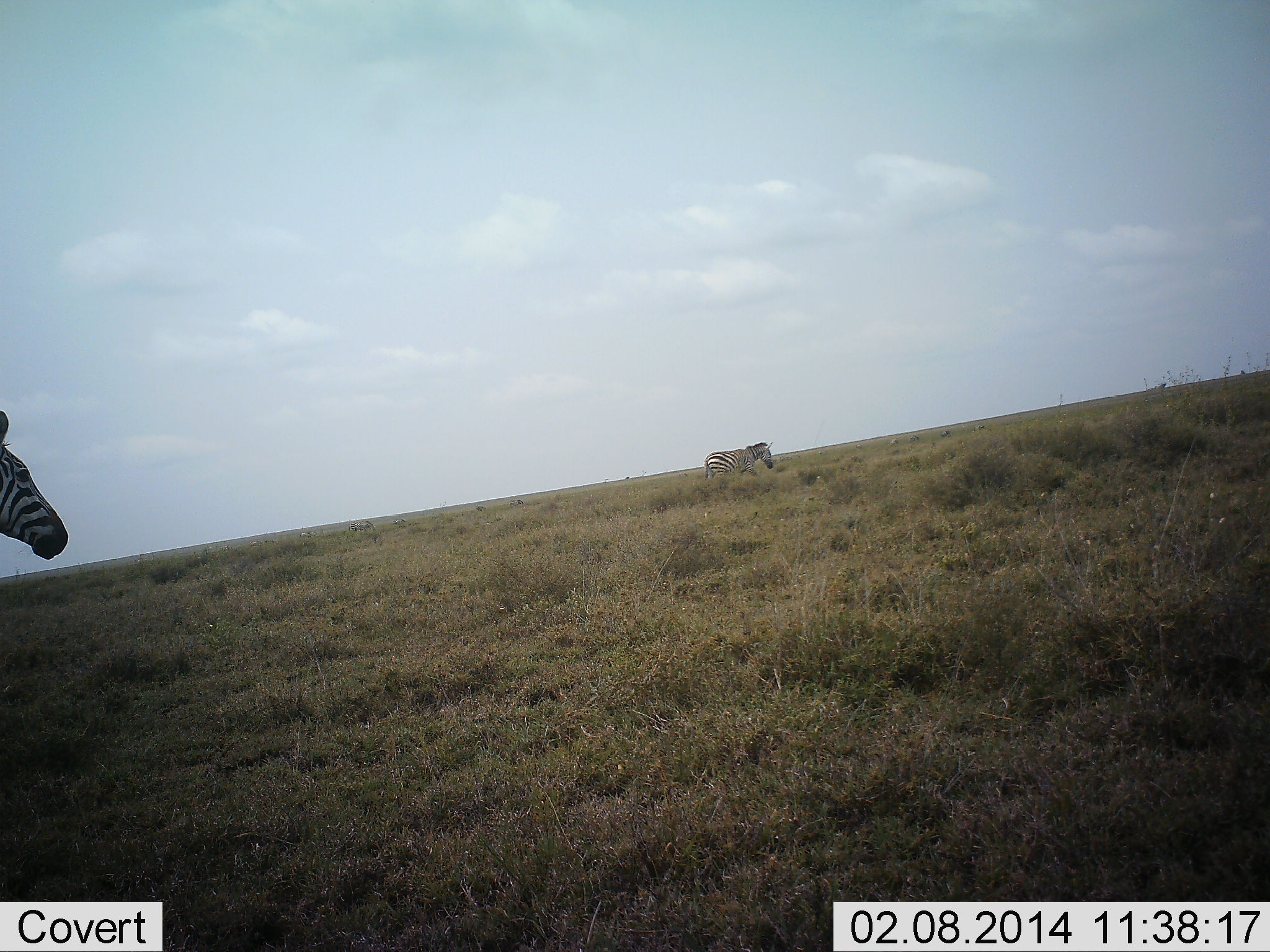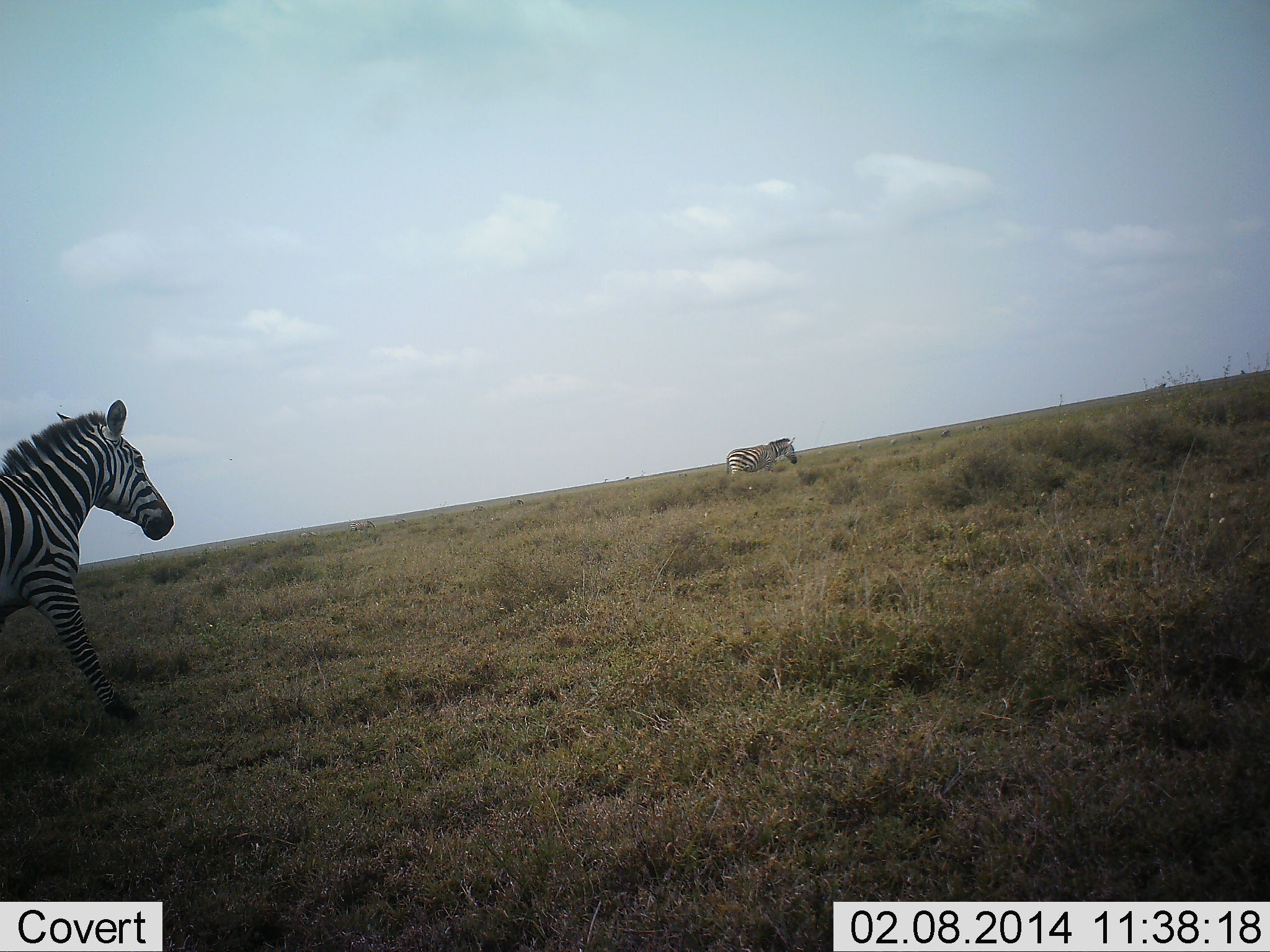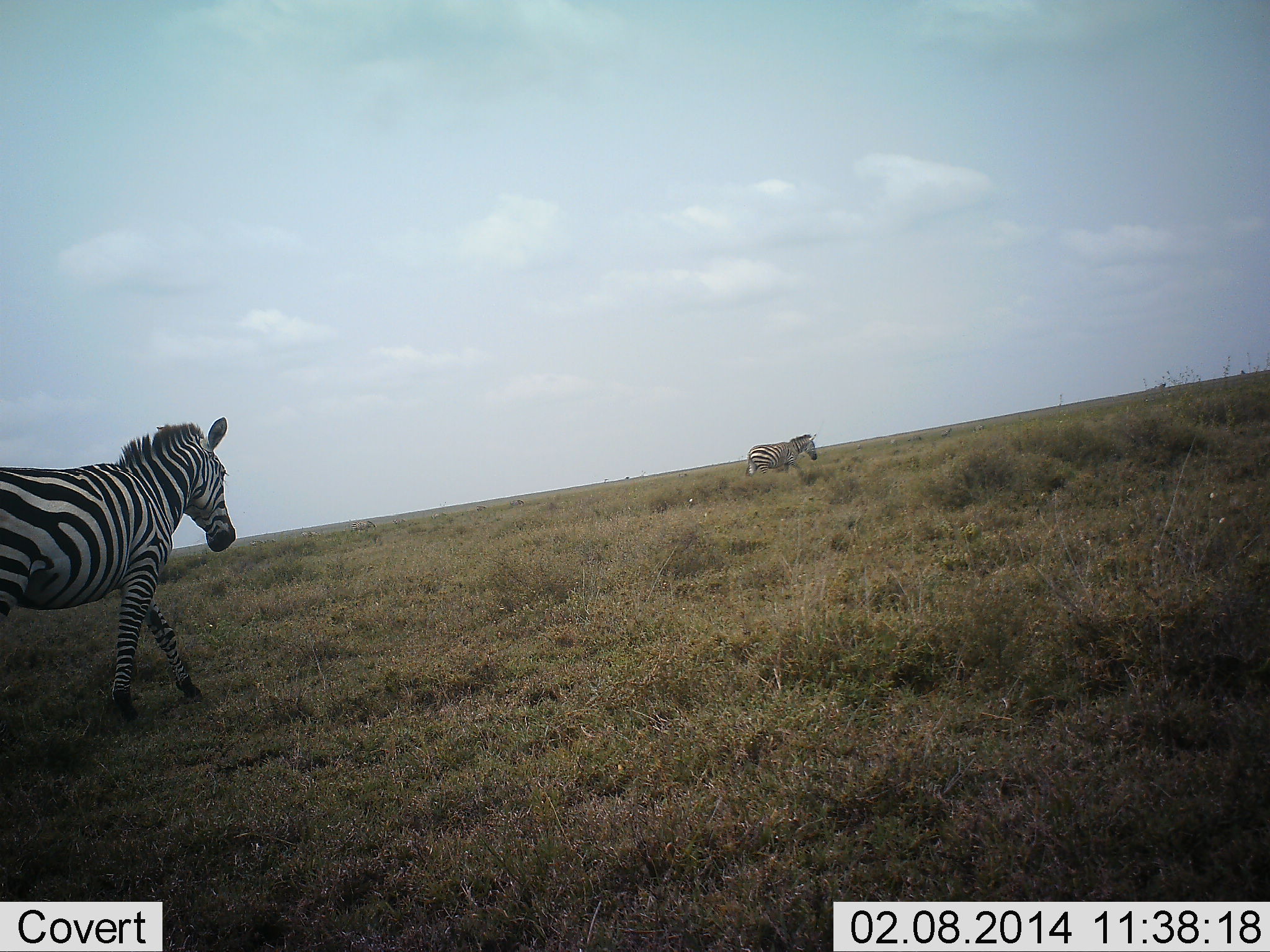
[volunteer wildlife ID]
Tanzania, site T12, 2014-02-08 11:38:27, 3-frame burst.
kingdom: Animalia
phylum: Chordata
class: Mammalia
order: Perissodactyla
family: Equidae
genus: Equus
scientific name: Equus quagga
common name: plains zebra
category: zebra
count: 2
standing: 0%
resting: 0%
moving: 100%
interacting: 0%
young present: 0%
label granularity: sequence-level